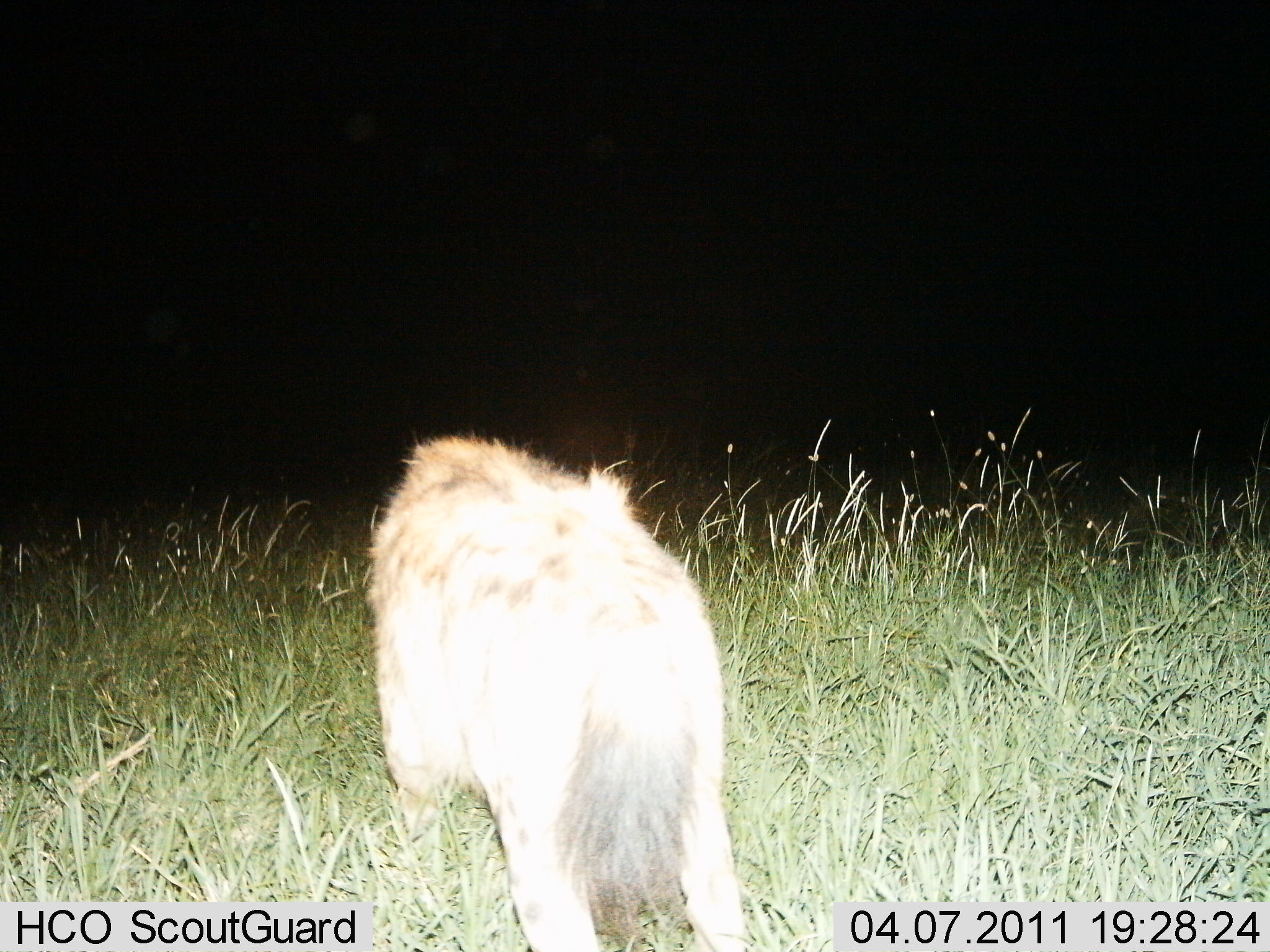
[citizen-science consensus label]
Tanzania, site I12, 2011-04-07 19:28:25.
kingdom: Animalia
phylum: Chordata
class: Mammalia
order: Carnivora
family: Hyaenidae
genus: Crocuta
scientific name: Crocuta crocuta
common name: spotted hyena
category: hyenaspotted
Hyenaspotted (spotted hyena) (Crocuta crocuta), count 1. Behavior (volunteer vote fractions): standing 45%, resting 0%, moving 55%, interacting 0%. Young present (vote fraction): 0%. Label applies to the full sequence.